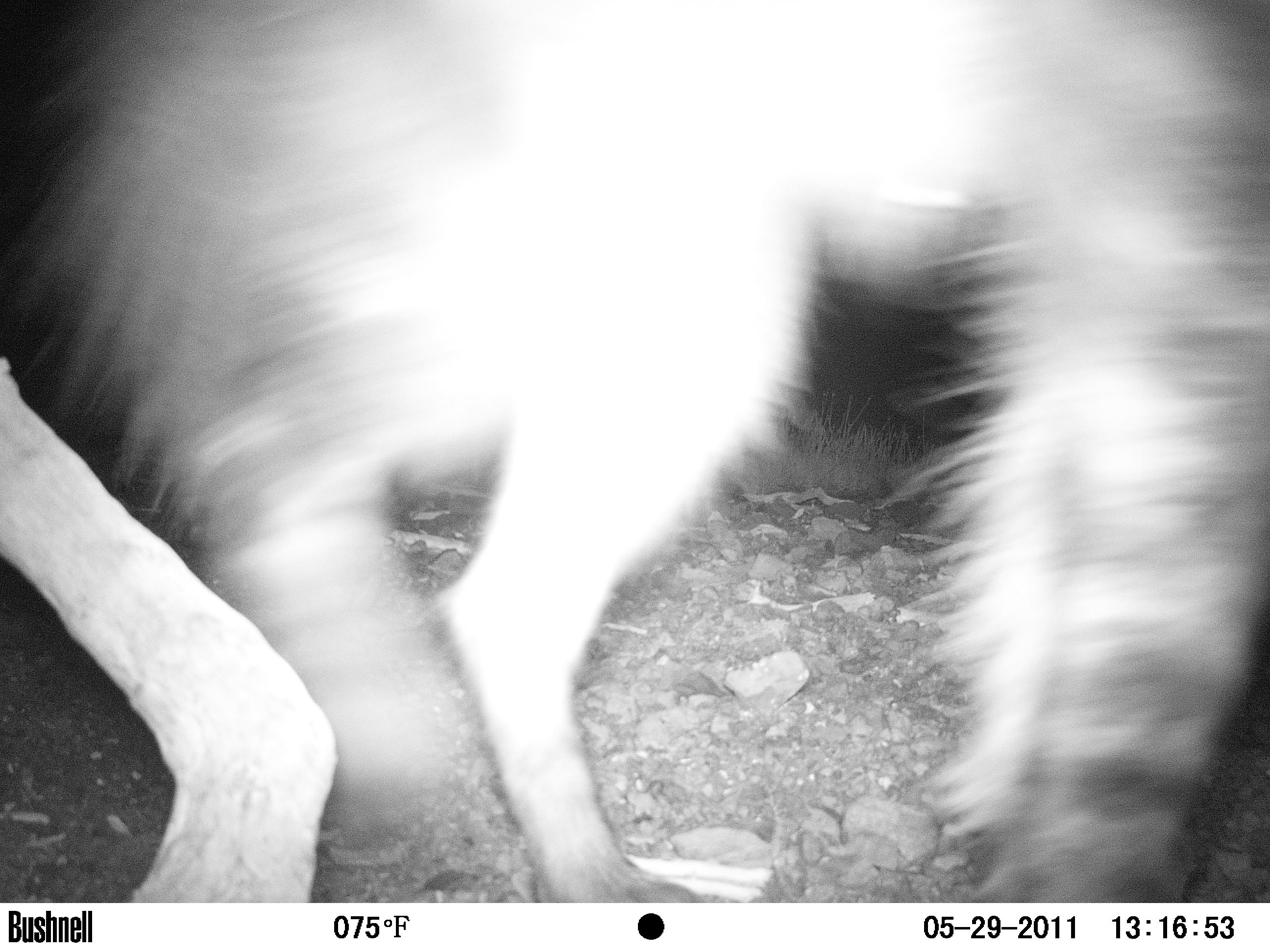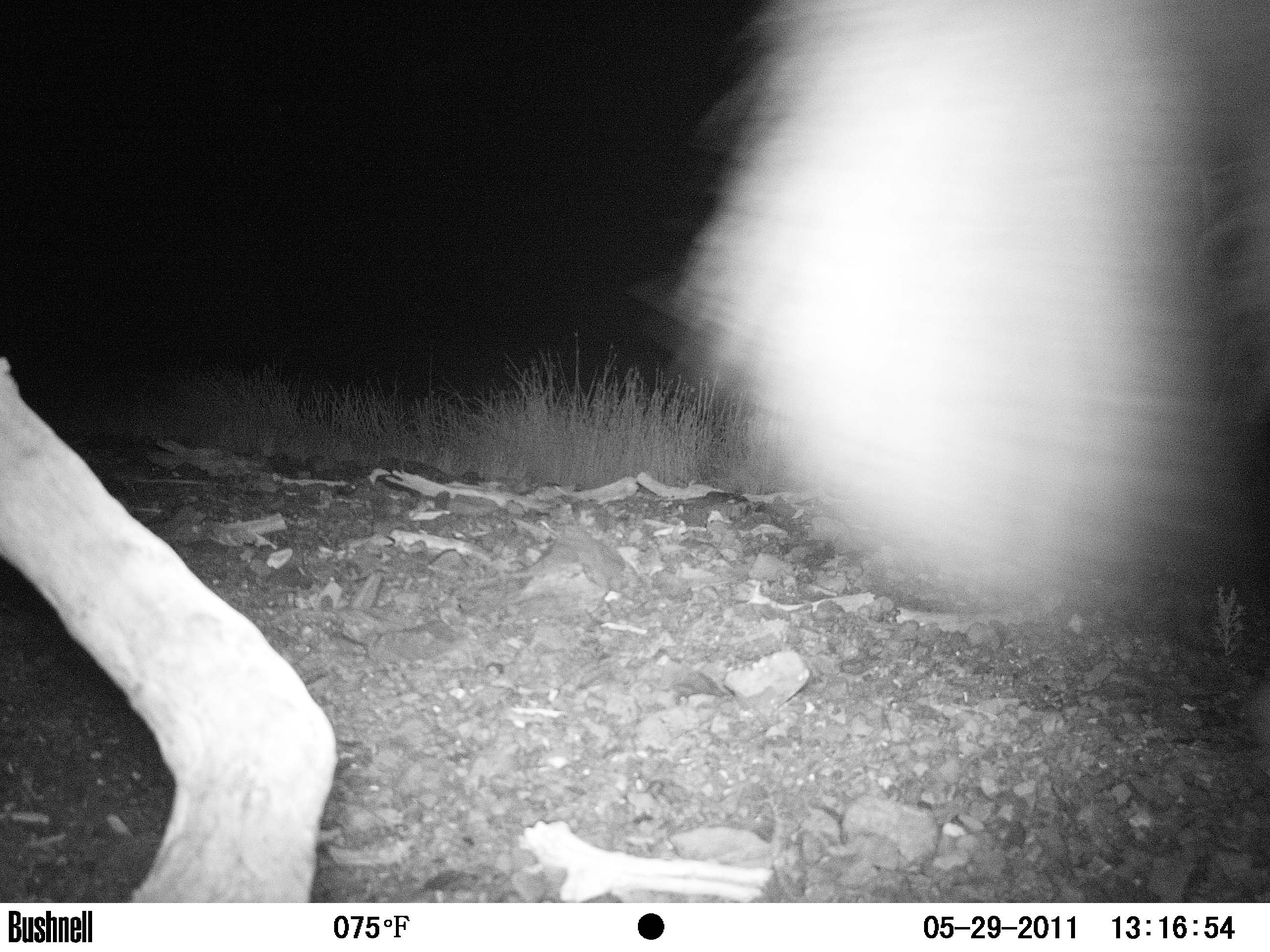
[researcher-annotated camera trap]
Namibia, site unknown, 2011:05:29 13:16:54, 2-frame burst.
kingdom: Animalia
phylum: Chordata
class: Mammalia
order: Carnivora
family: Hyaenidae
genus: Parahyaena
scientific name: Parahyaena brunnea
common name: brown hyena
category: hyaena brunnea